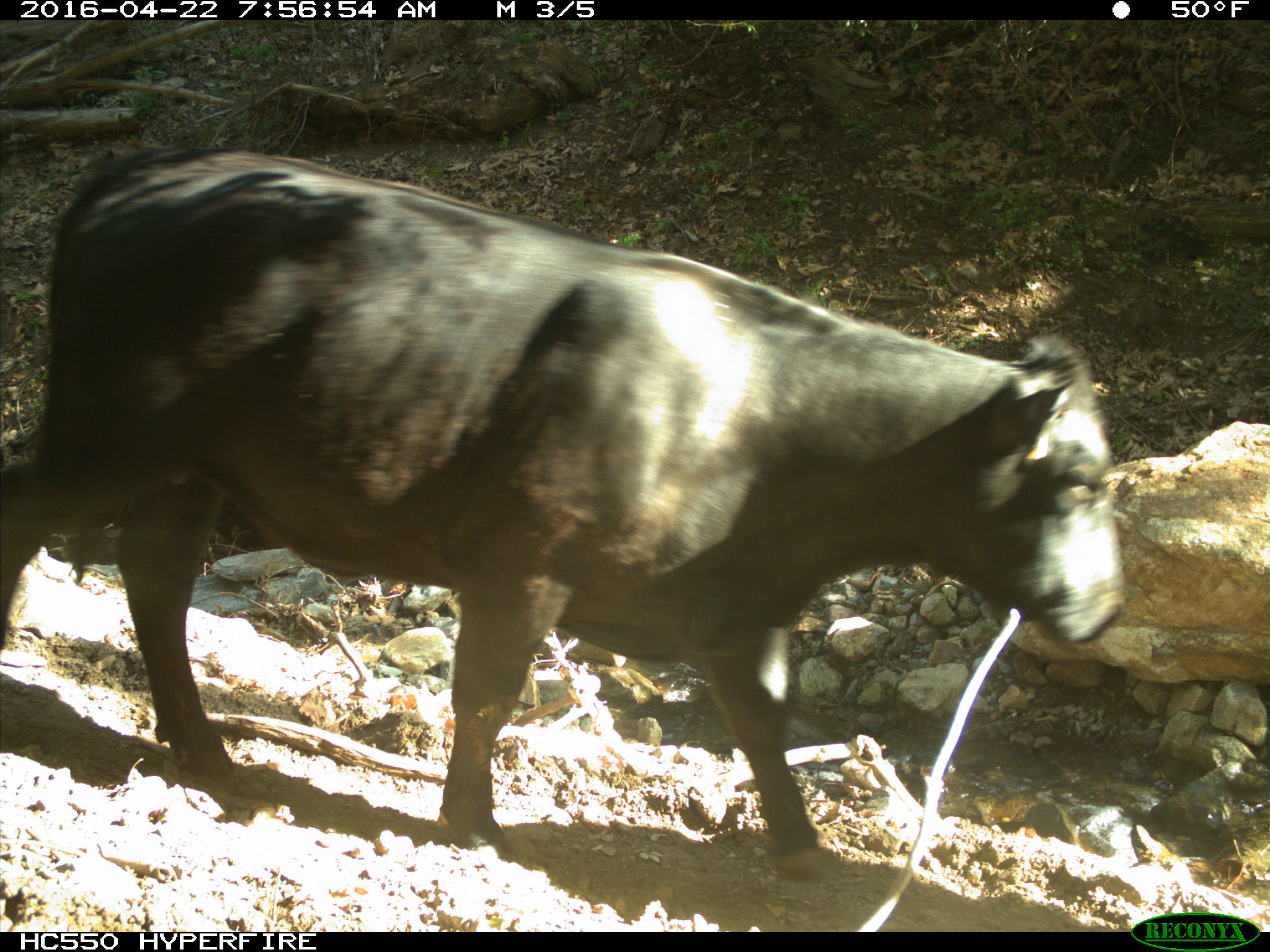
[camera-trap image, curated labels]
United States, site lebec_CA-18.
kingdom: Animalia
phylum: Chordata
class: Mammalia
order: Artiodactyla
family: Bovidae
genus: Bos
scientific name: Bos taurus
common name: domestic cow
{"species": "Bos taurus (domestic cow)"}